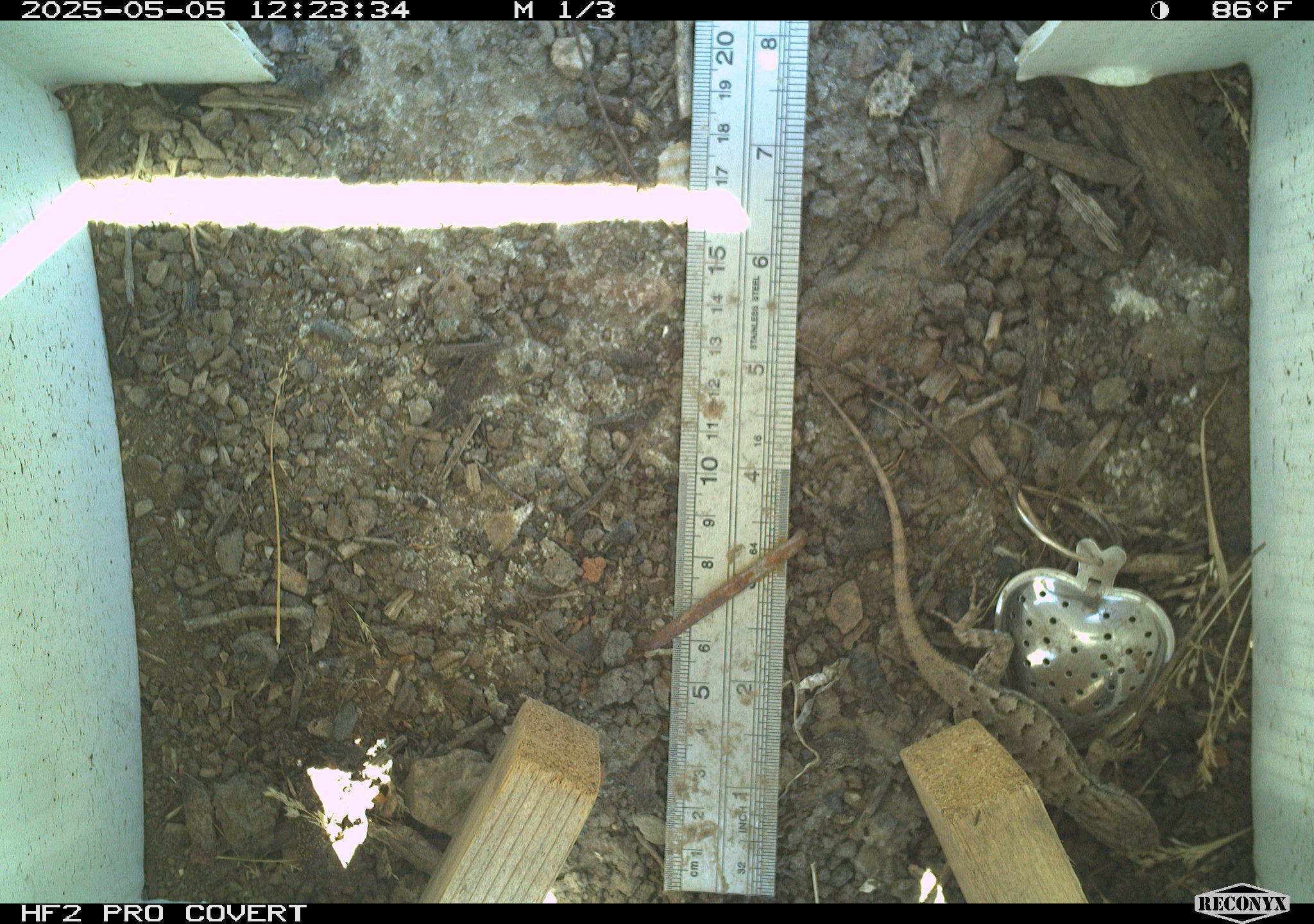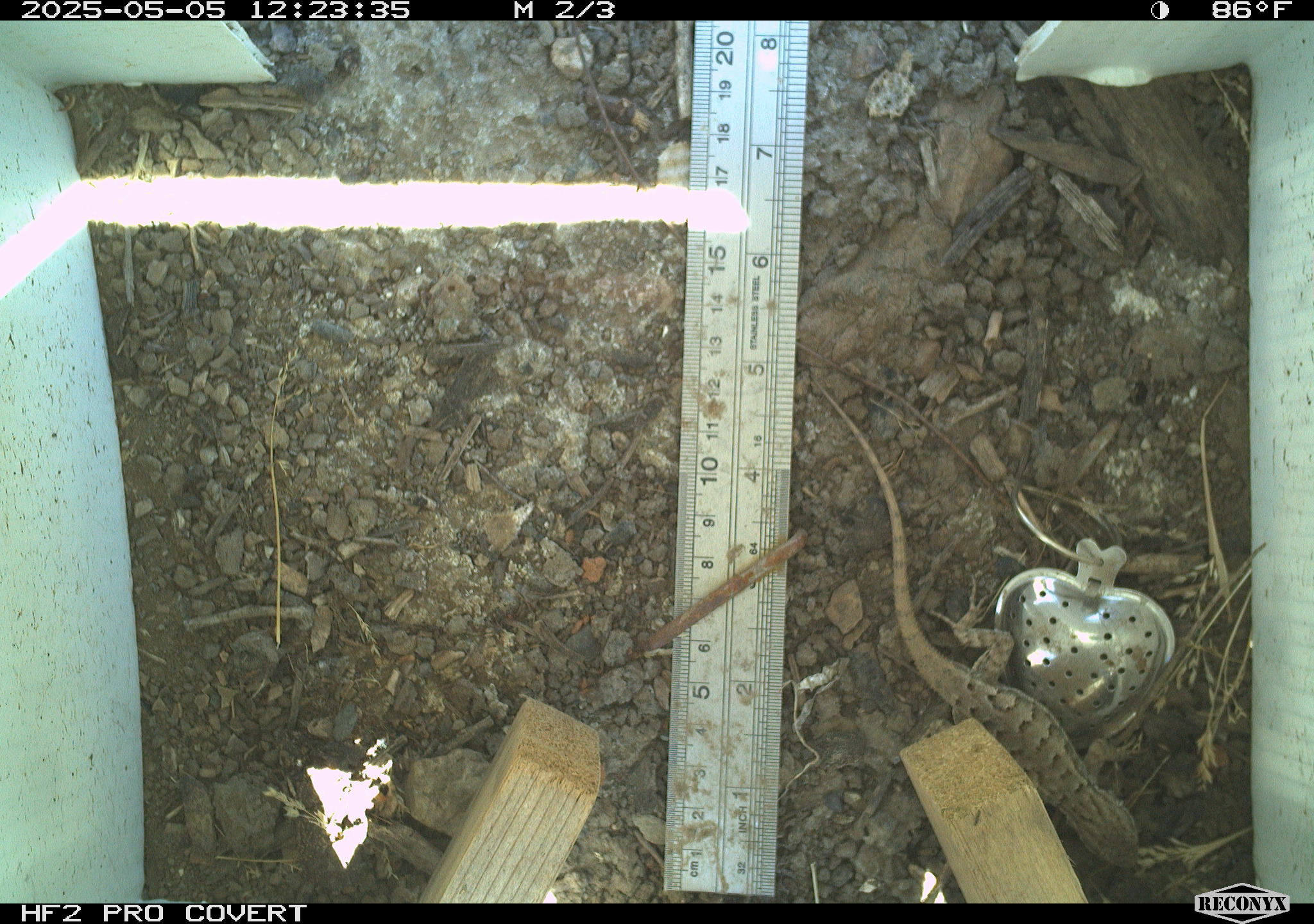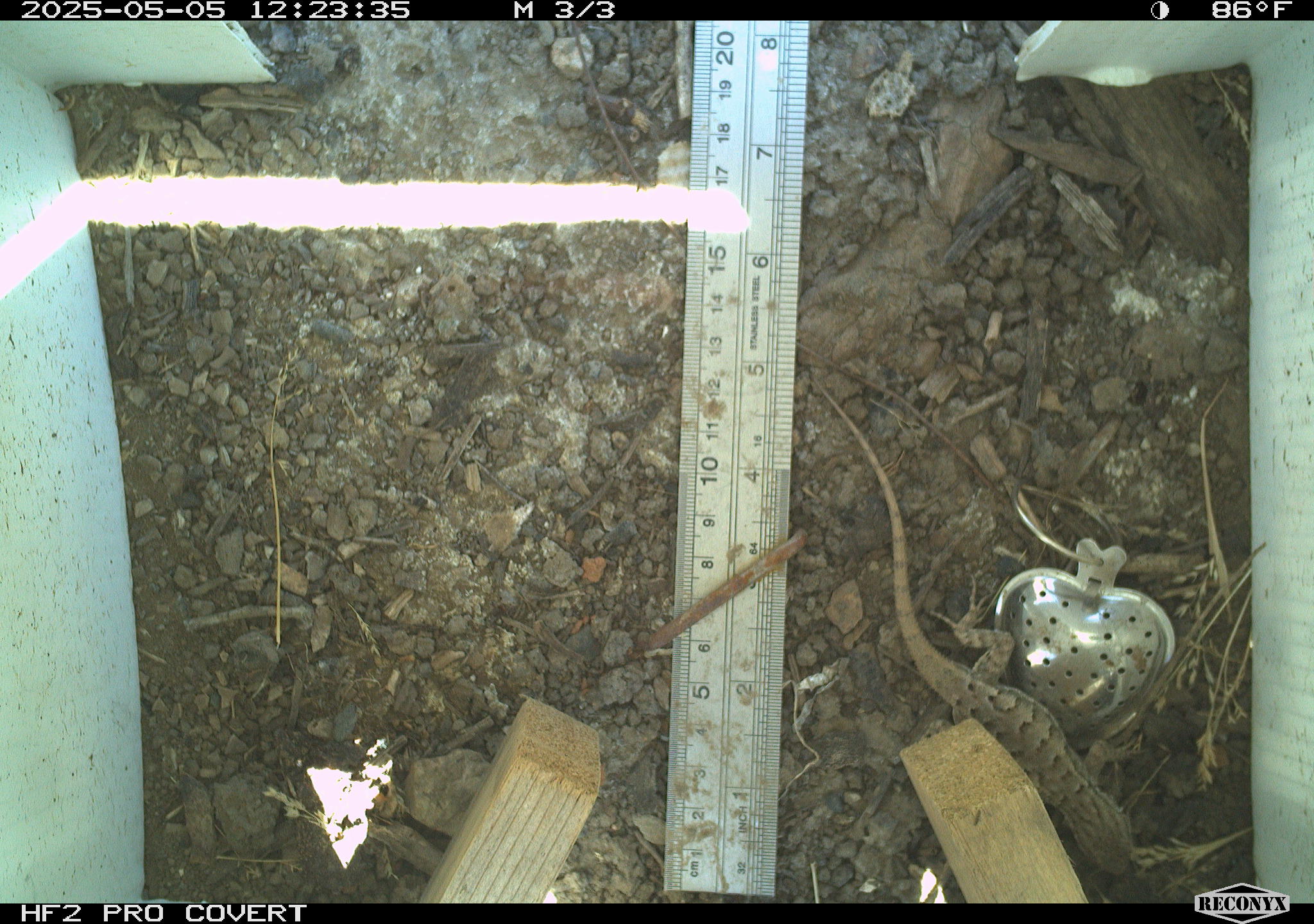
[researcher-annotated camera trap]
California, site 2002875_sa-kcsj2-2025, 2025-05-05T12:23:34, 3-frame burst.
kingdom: Animalia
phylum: Chordata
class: Reptilia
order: Squamata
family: Phrynosomatidae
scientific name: Phrynosomatidae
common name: north american spiny lizards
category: sceloporus/uta species